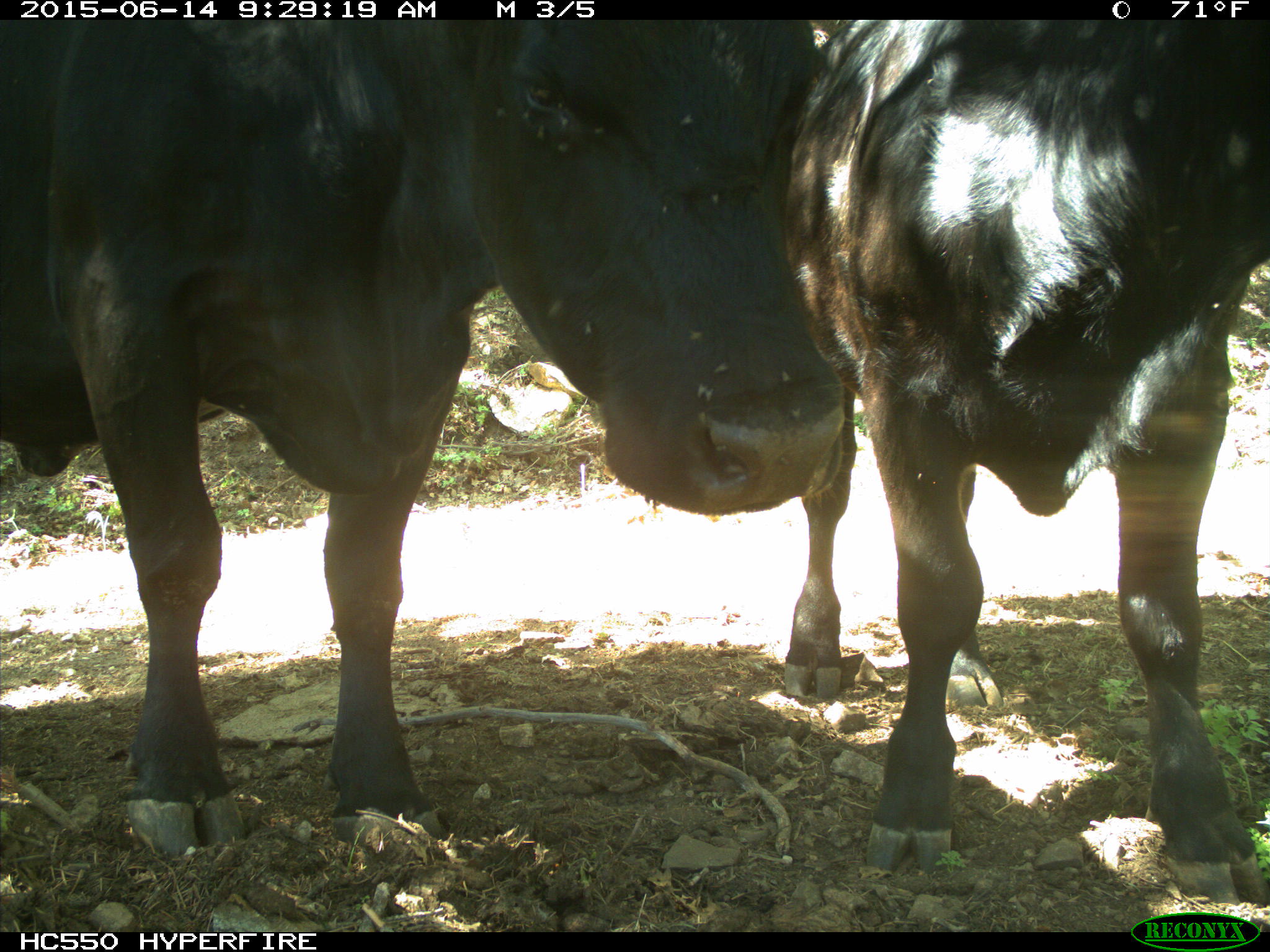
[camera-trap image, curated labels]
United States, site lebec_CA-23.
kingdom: Animalia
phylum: Chordata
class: Mammalia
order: Artiodactyla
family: Bovidae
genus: Bos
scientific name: Bos taurus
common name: domestic cow